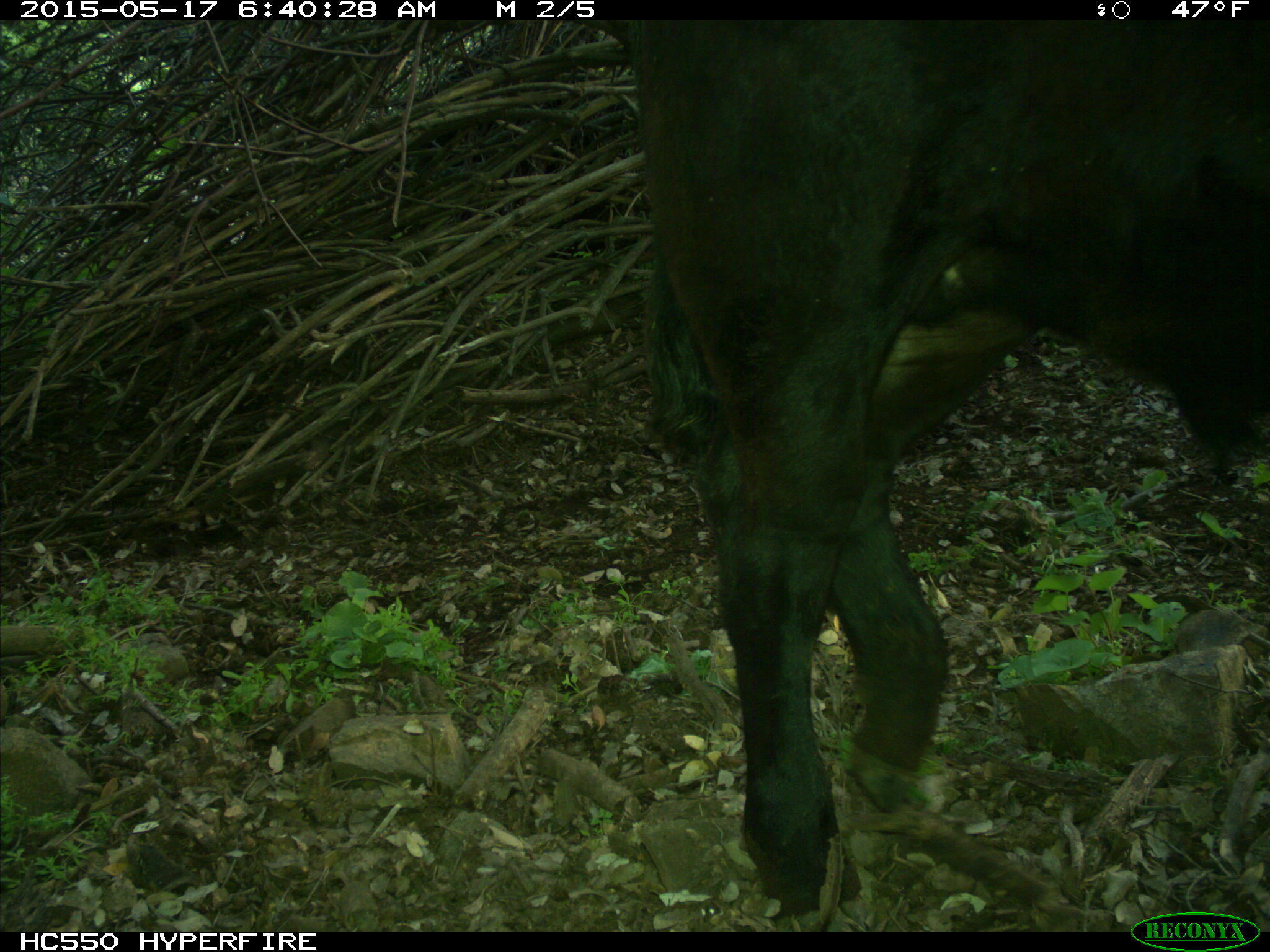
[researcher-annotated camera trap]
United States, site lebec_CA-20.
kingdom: Animalia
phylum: Chordata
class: Mammalia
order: Artiodactyla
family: Bovidae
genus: Bos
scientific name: Bos taurus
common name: domestic cow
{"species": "Bos taurus (domestic cow)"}